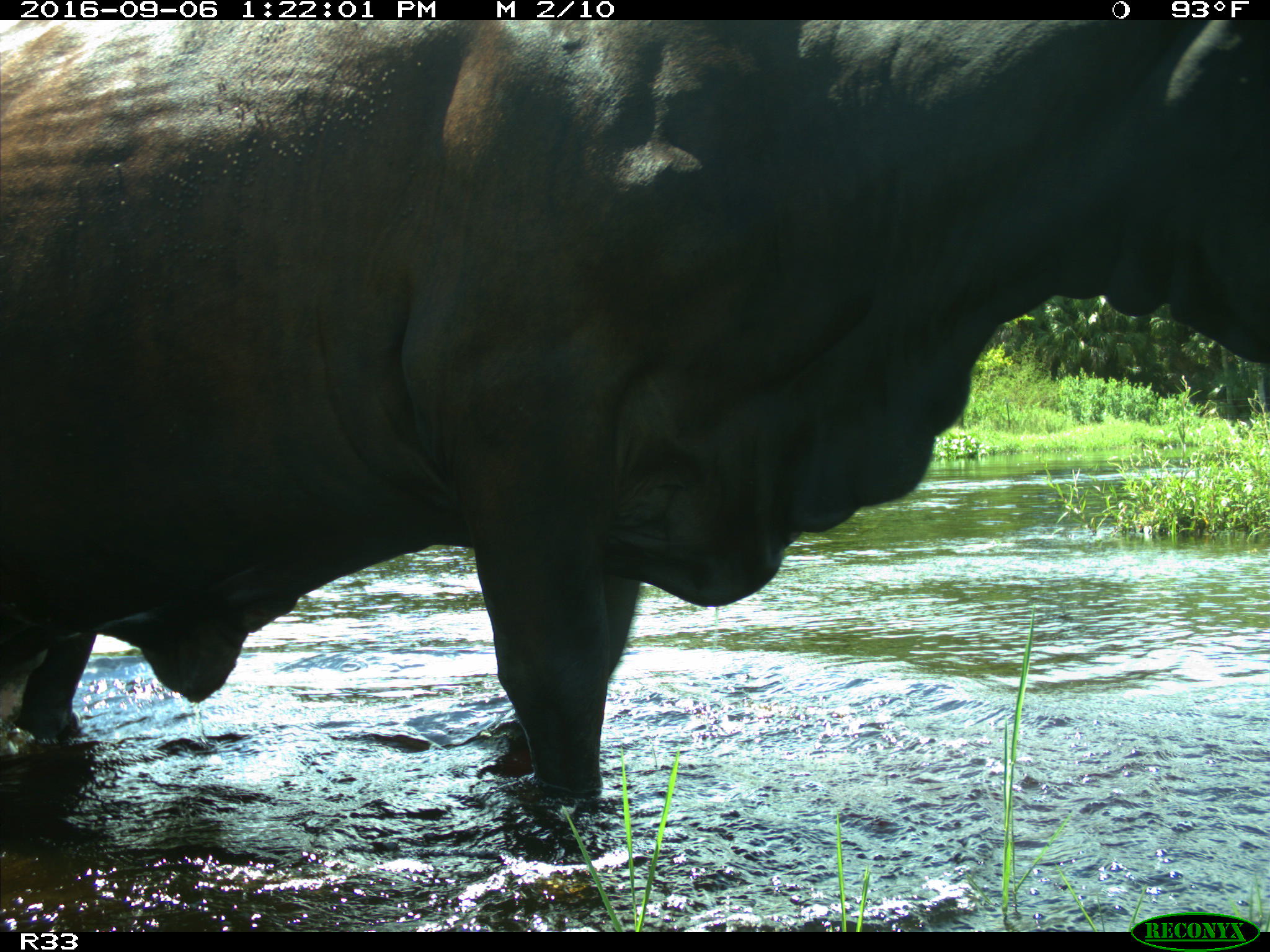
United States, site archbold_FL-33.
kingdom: Animalia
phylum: Chordata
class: Mammalia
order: Artiodactyla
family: Bovidae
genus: Bos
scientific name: Bos taurus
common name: domestic cow